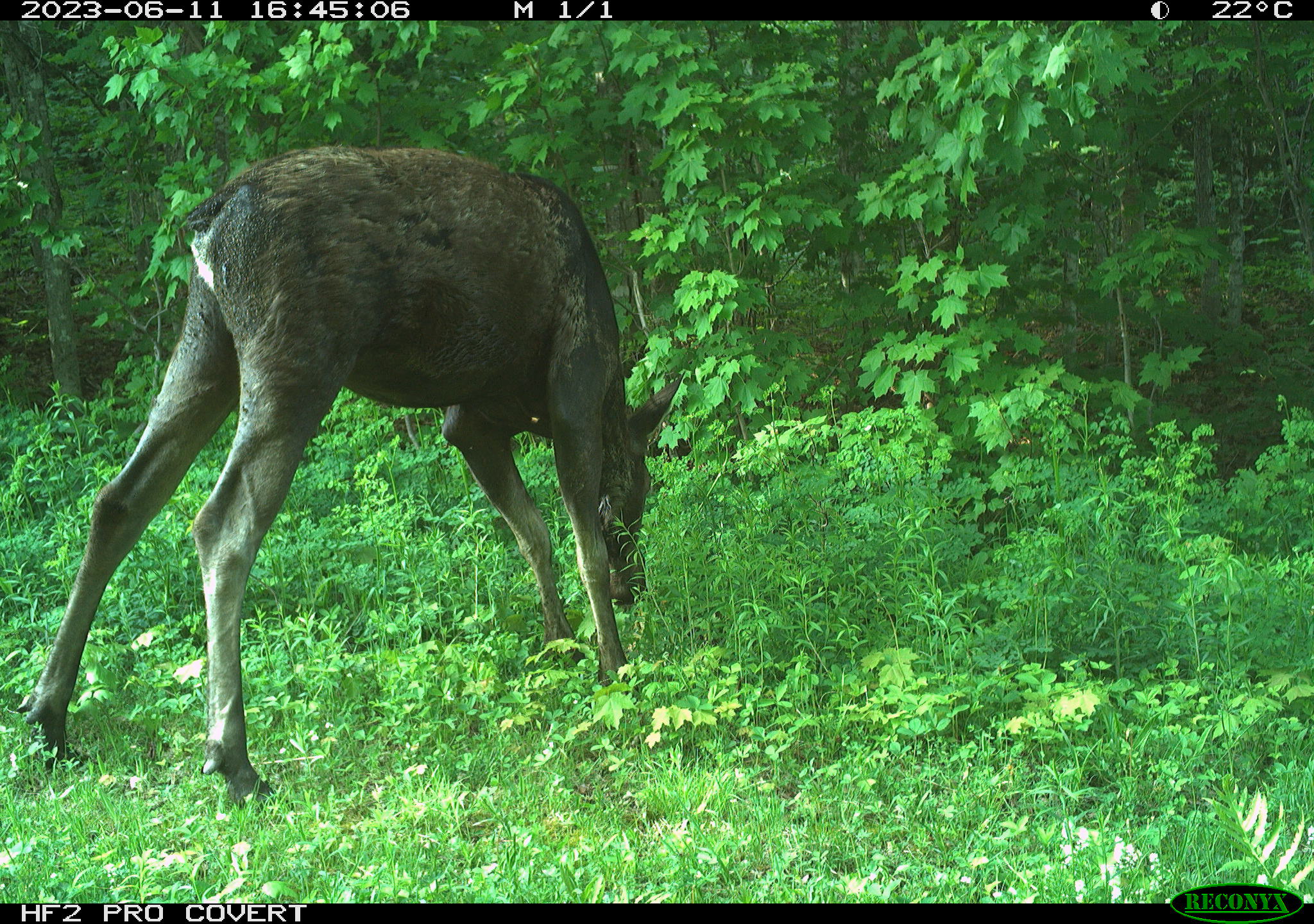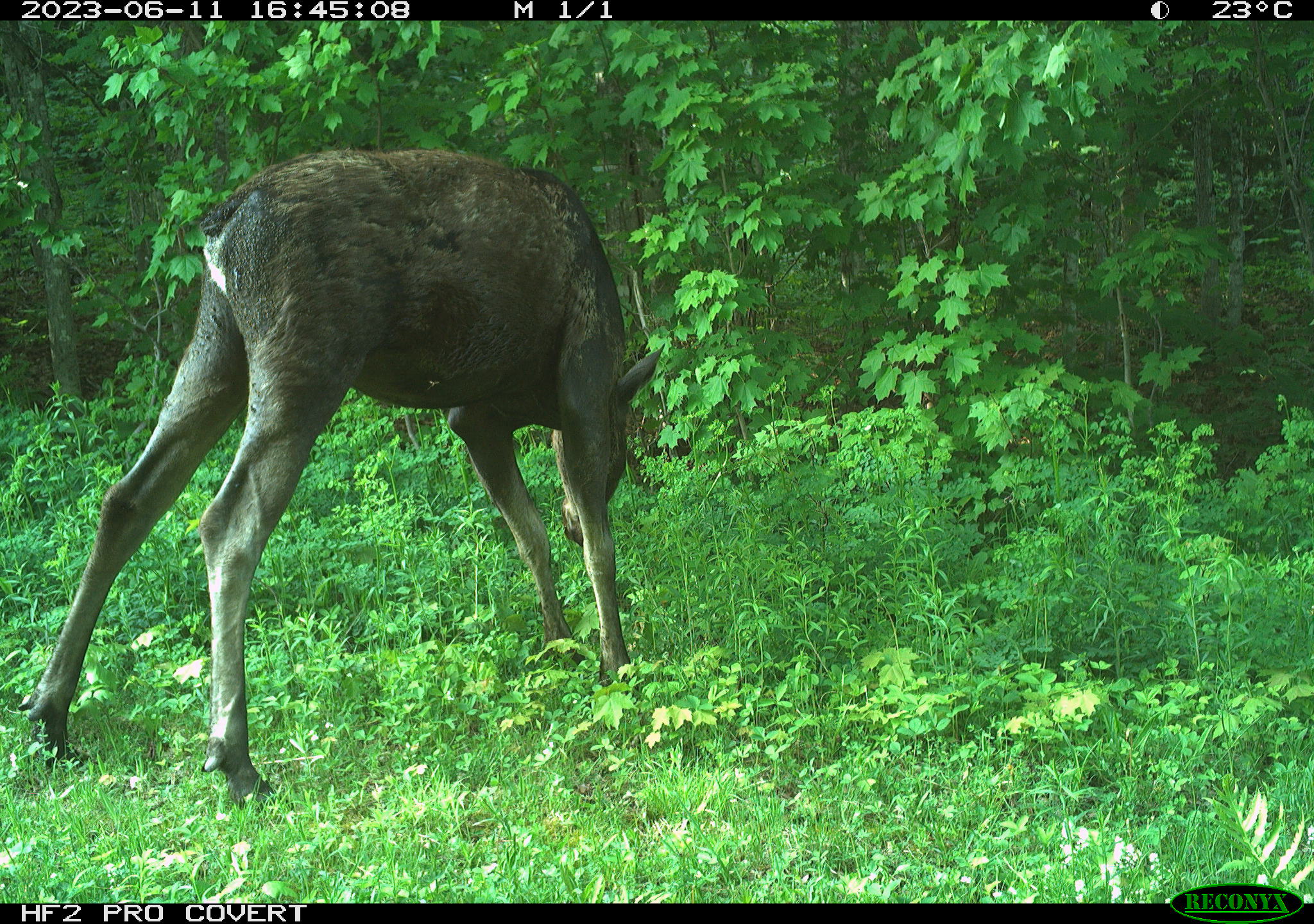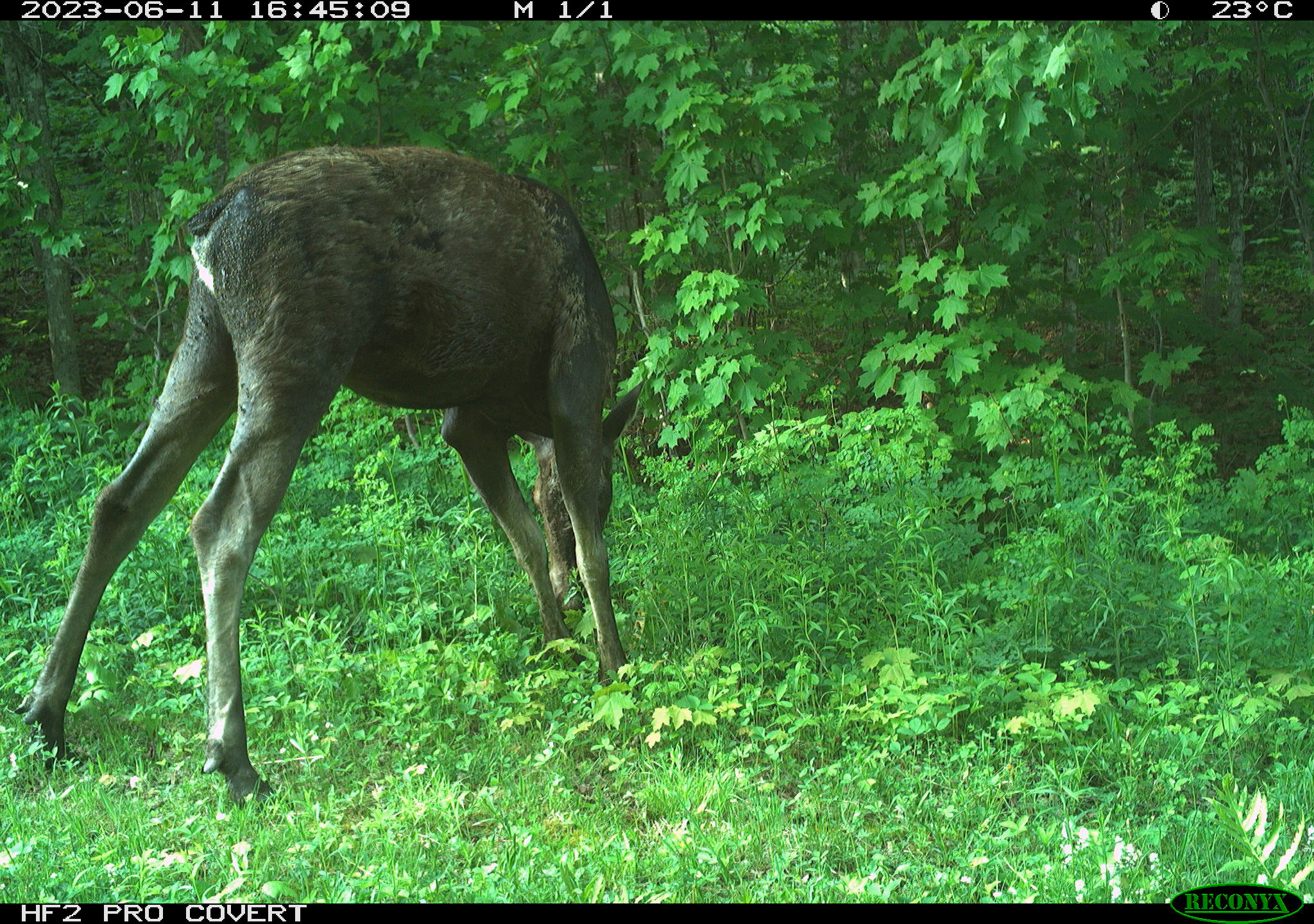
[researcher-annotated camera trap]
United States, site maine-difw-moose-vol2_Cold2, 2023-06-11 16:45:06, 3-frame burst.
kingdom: Animalia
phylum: Chordata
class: Mammalia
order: Artiodactyla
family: Cervidae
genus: Alces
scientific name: Alces alces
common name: moose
Moose (Alces alces).